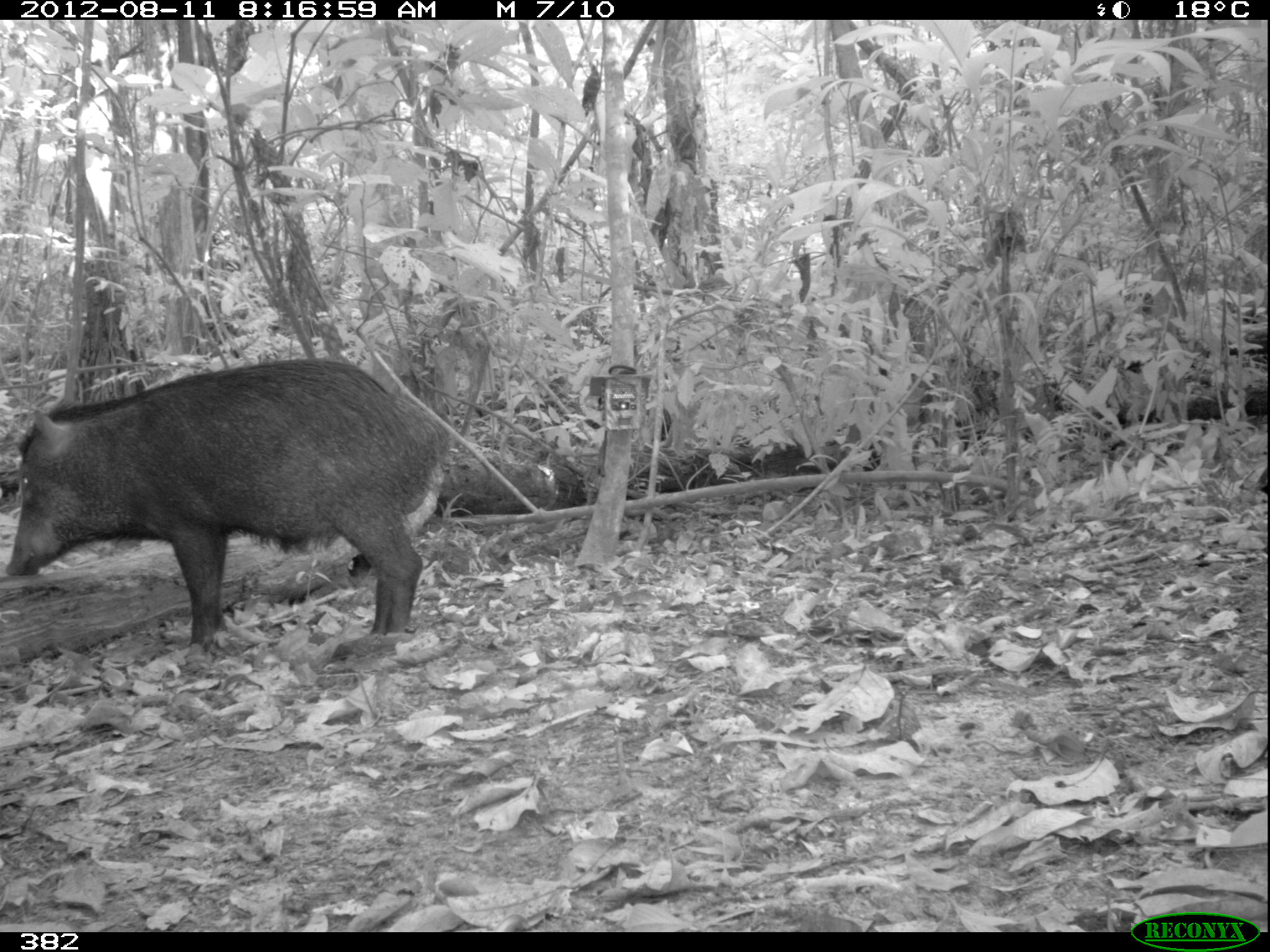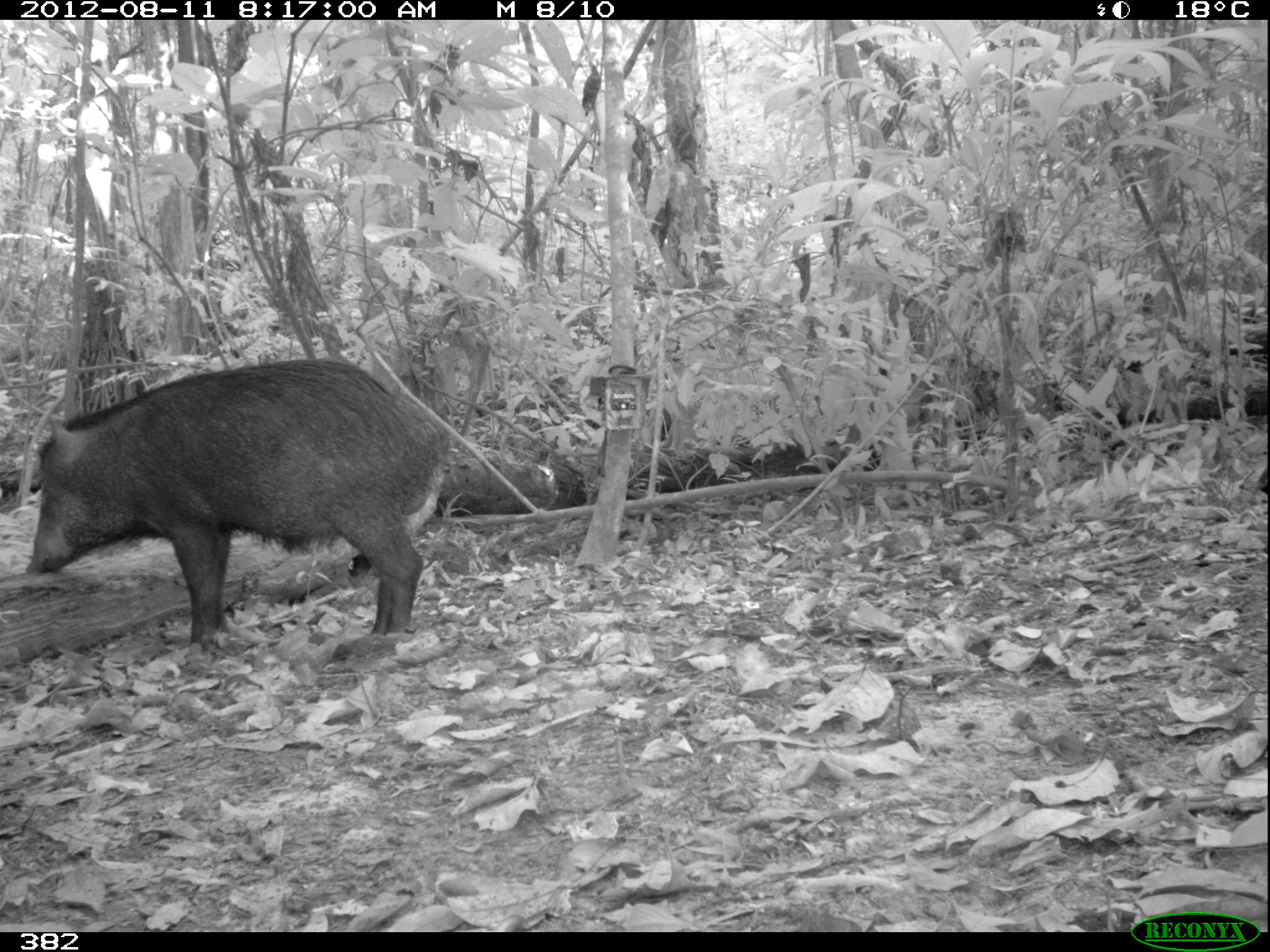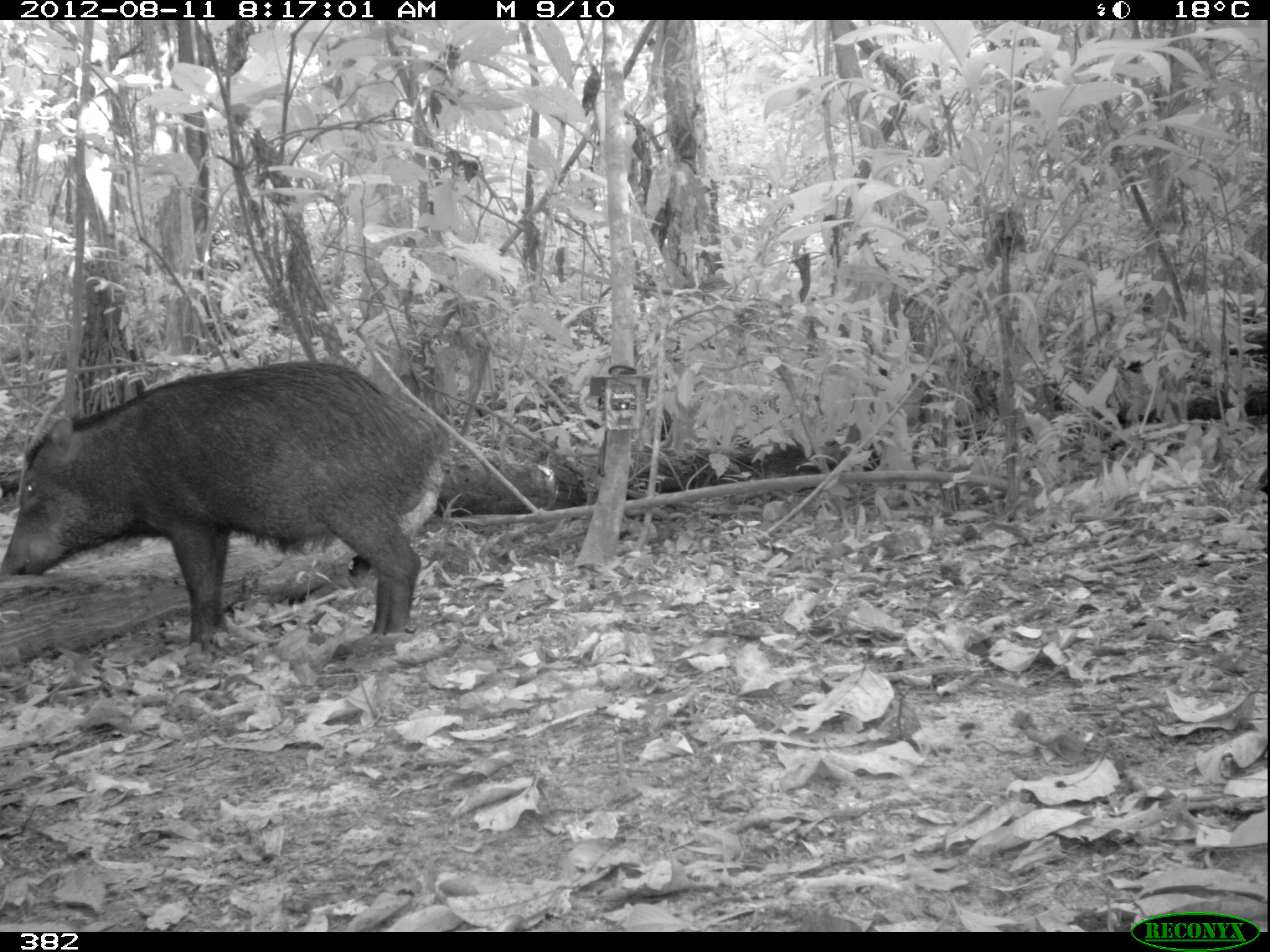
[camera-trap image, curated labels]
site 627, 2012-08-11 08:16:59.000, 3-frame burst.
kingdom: Animalia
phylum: Chordata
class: Mammalia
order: Artiodactyla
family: Tayassuidae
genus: Tayassu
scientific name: Tayassu pecari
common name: white-lipped peccary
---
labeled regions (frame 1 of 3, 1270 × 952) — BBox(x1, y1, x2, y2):
tayassu pecari: BBox(4, 358, 448, 649)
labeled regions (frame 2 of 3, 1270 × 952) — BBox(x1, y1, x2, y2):
tayassu pecari: BBox(25, 359, 447, 650)